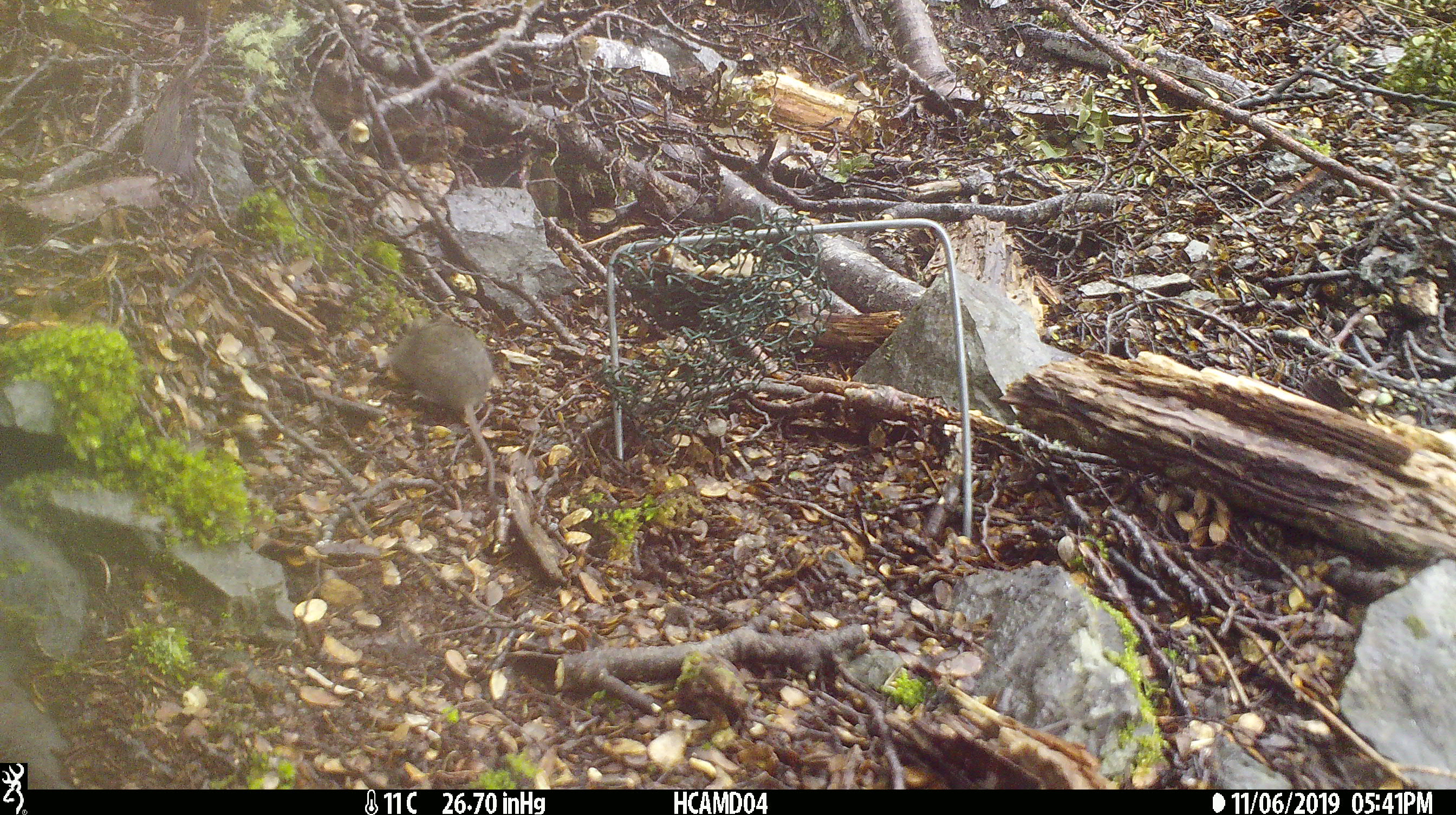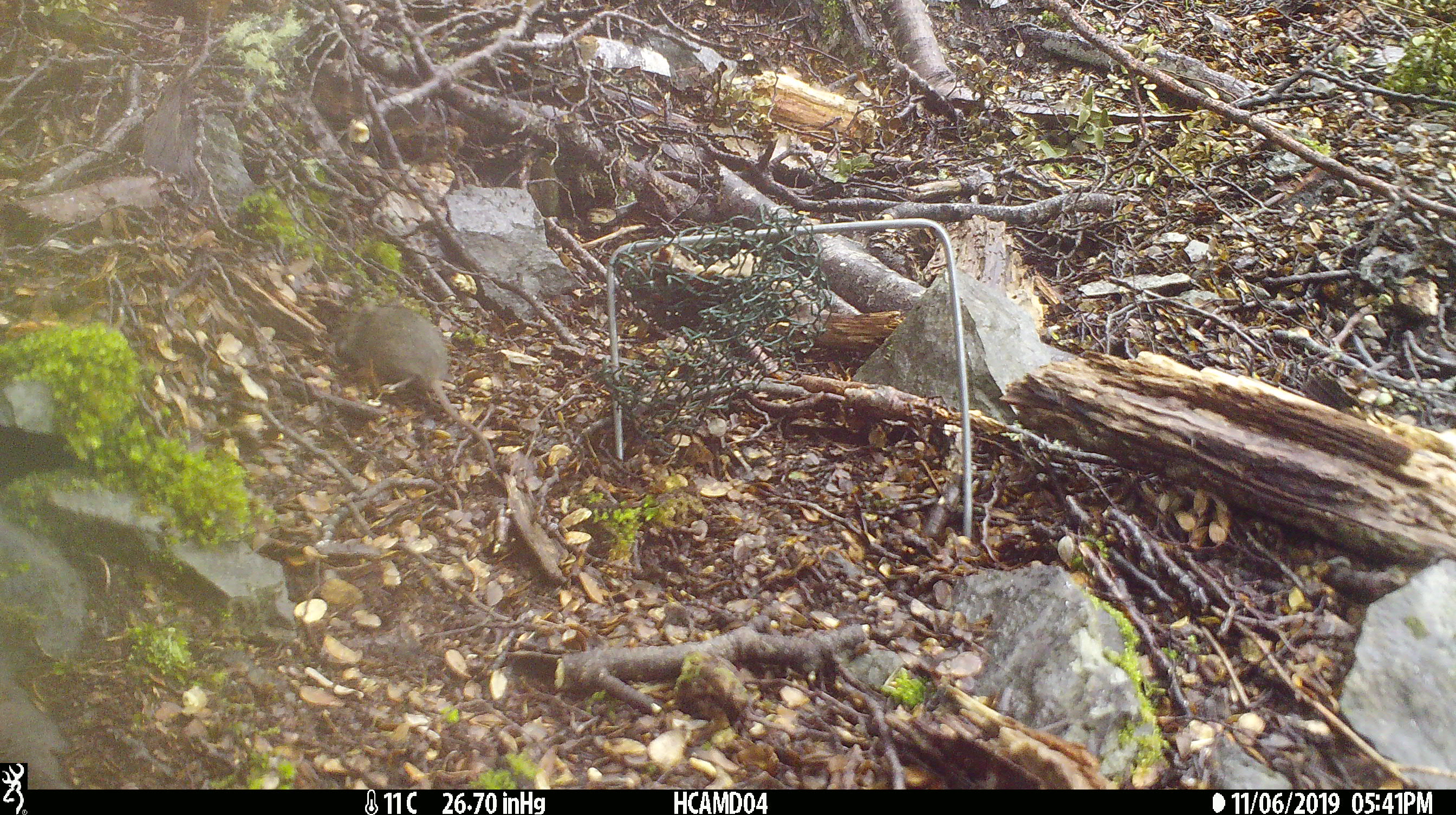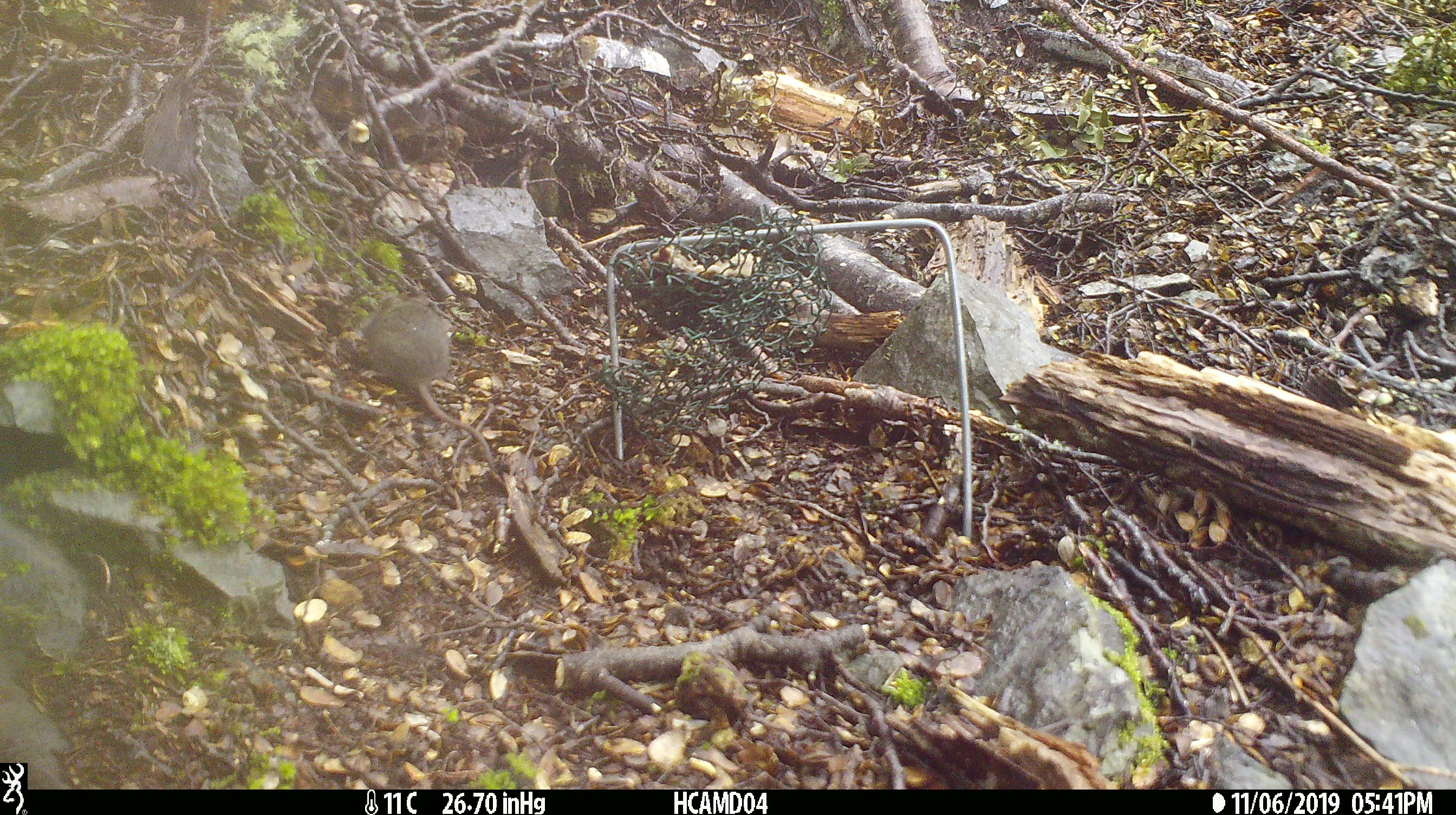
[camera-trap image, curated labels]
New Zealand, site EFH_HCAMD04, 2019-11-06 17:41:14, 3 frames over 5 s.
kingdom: Animalia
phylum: Chordata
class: Mammalia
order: Rodentia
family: Muridae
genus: Mus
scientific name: Mus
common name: mouse